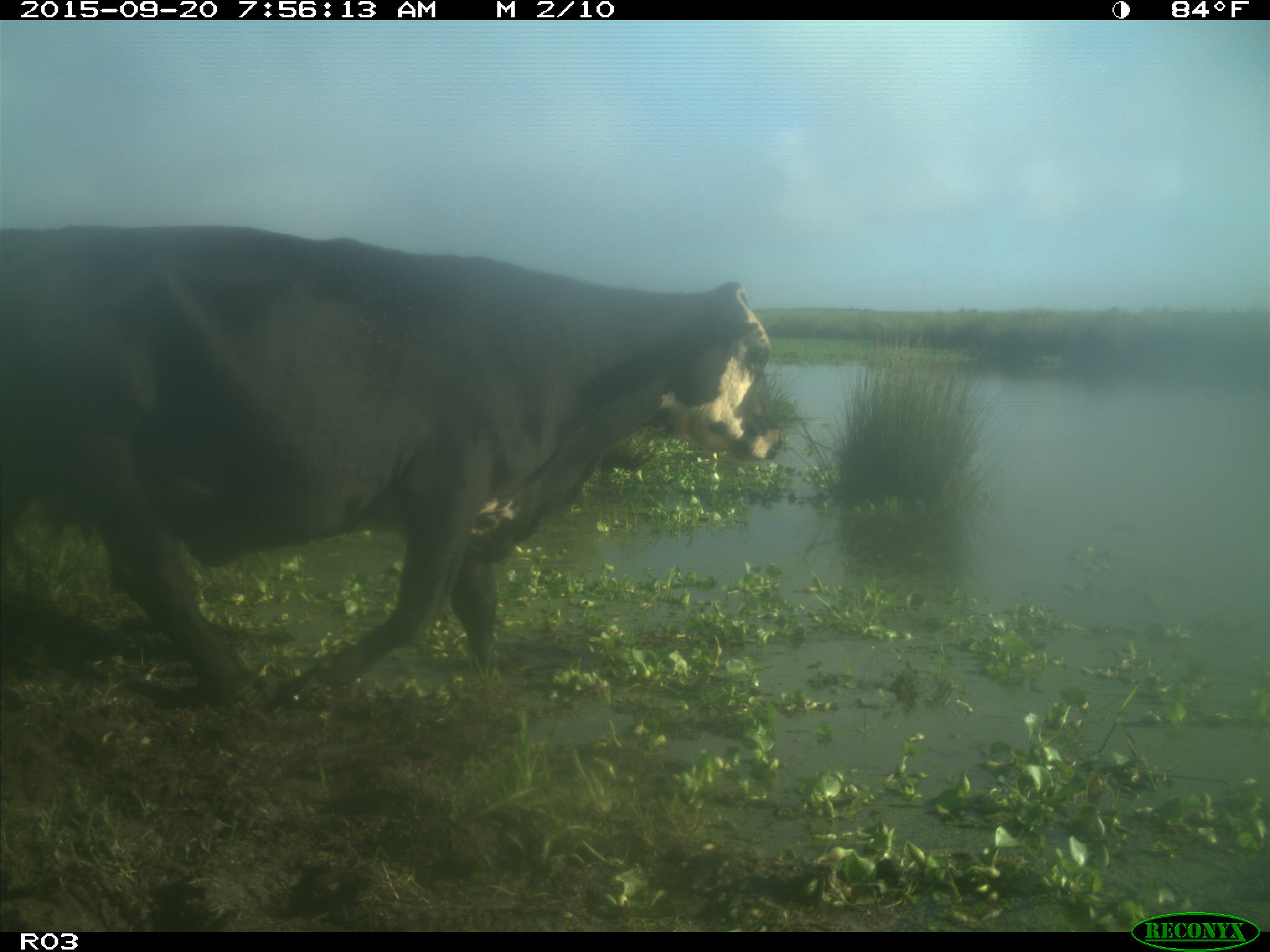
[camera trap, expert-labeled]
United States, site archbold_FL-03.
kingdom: Animalia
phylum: Chordata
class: Mammalia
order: Artiodactyla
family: Bovidae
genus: Bos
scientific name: Bos taurus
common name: domestic cow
Bos taurus (domestic cow).